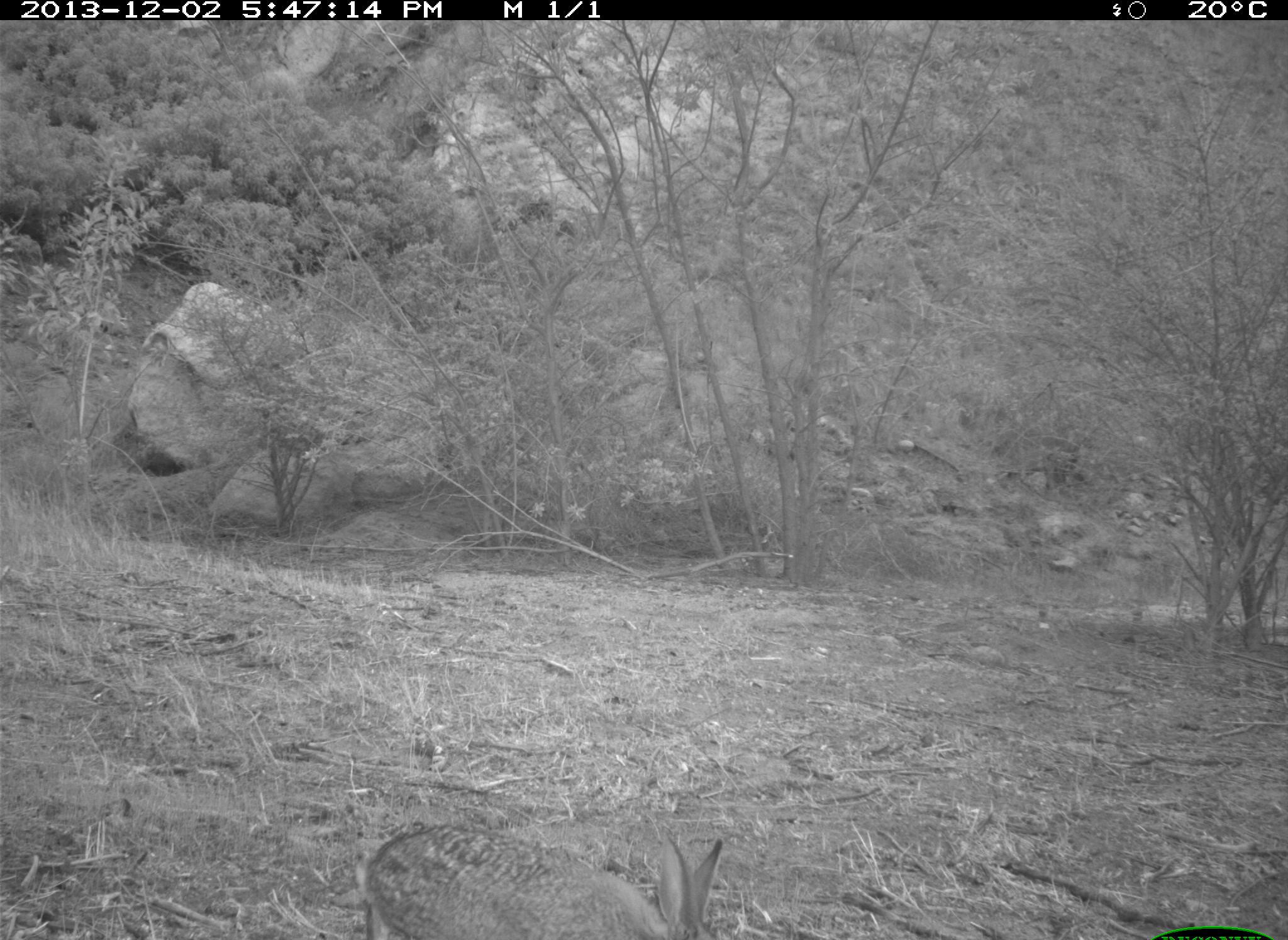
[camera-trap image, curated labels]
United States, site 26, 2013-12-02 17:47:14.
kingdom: Animalia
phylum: Chordata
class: Mammalia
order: Lagomorpha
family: Leporidae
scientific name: Leporidae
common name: rabbits and hares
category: rabbit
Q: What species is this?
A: Rabbit (rabbits and hares) (Leporidae).